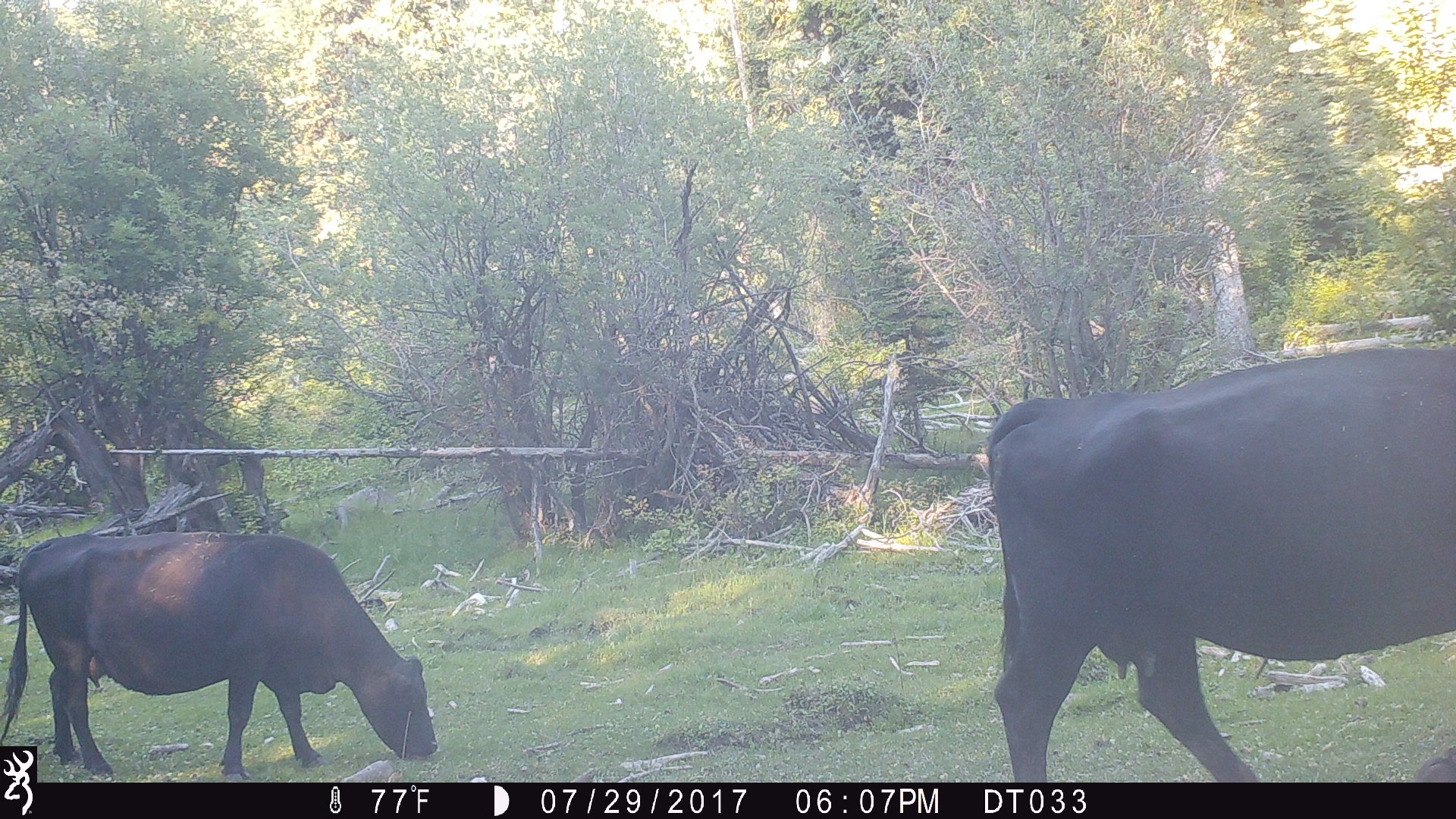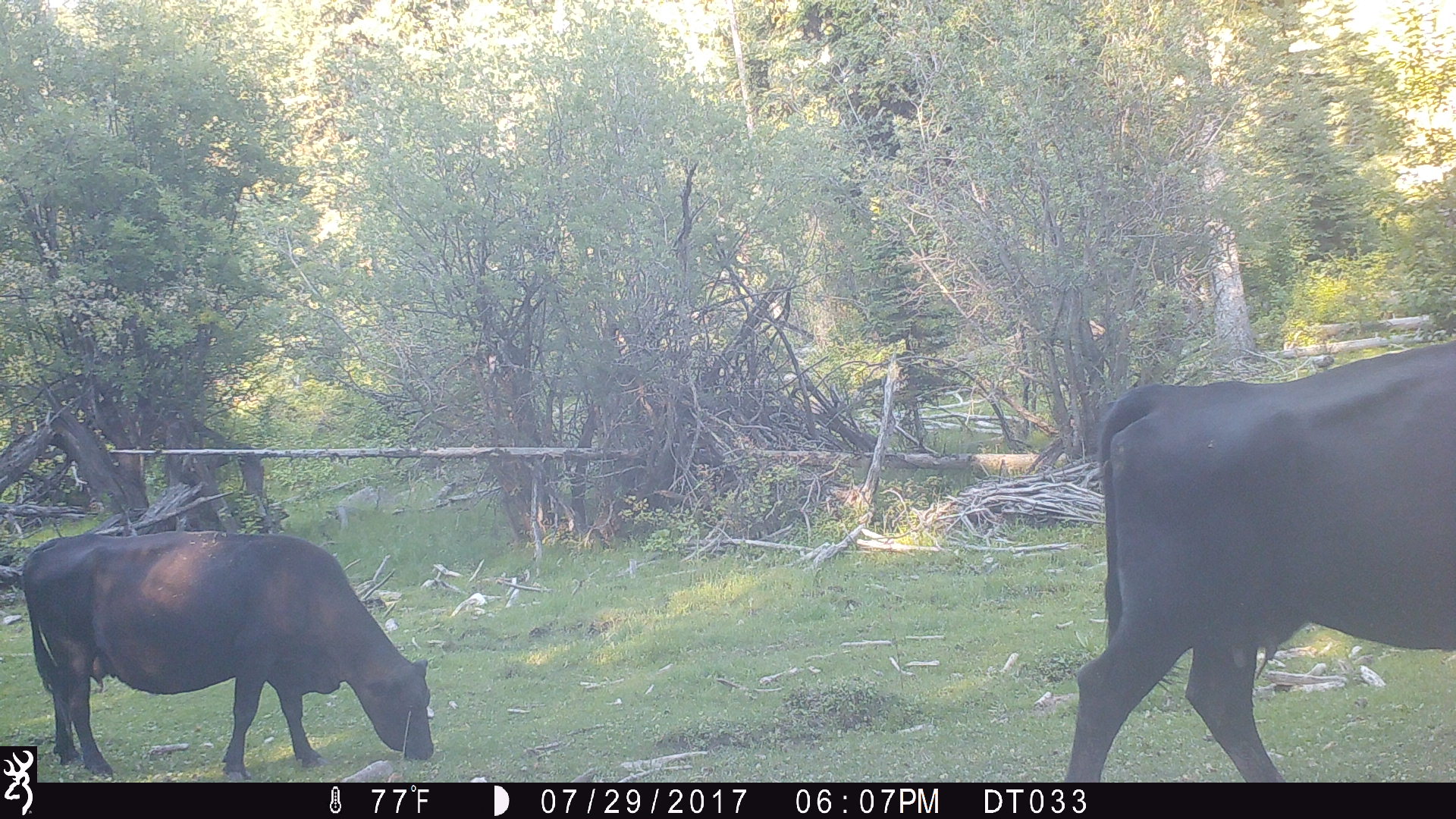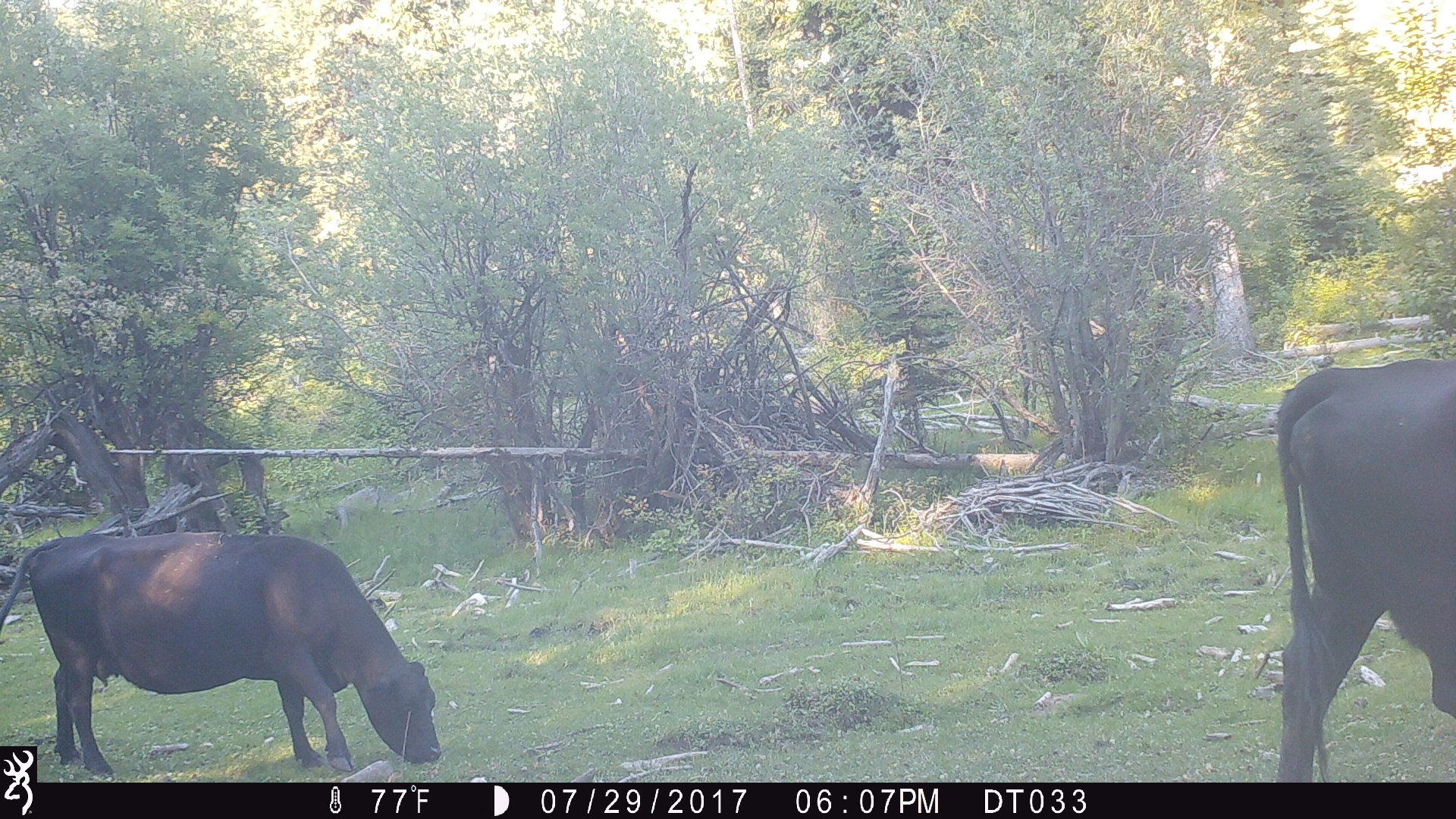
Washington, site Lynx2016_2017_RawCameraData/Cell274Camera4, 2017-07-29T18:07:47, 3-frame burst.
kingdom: Animalia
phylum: Chordata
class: Mammalia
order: Artiodactyla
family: Bovidae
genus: Bos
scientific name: Bos taurus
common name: domestic cattle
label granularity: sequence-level